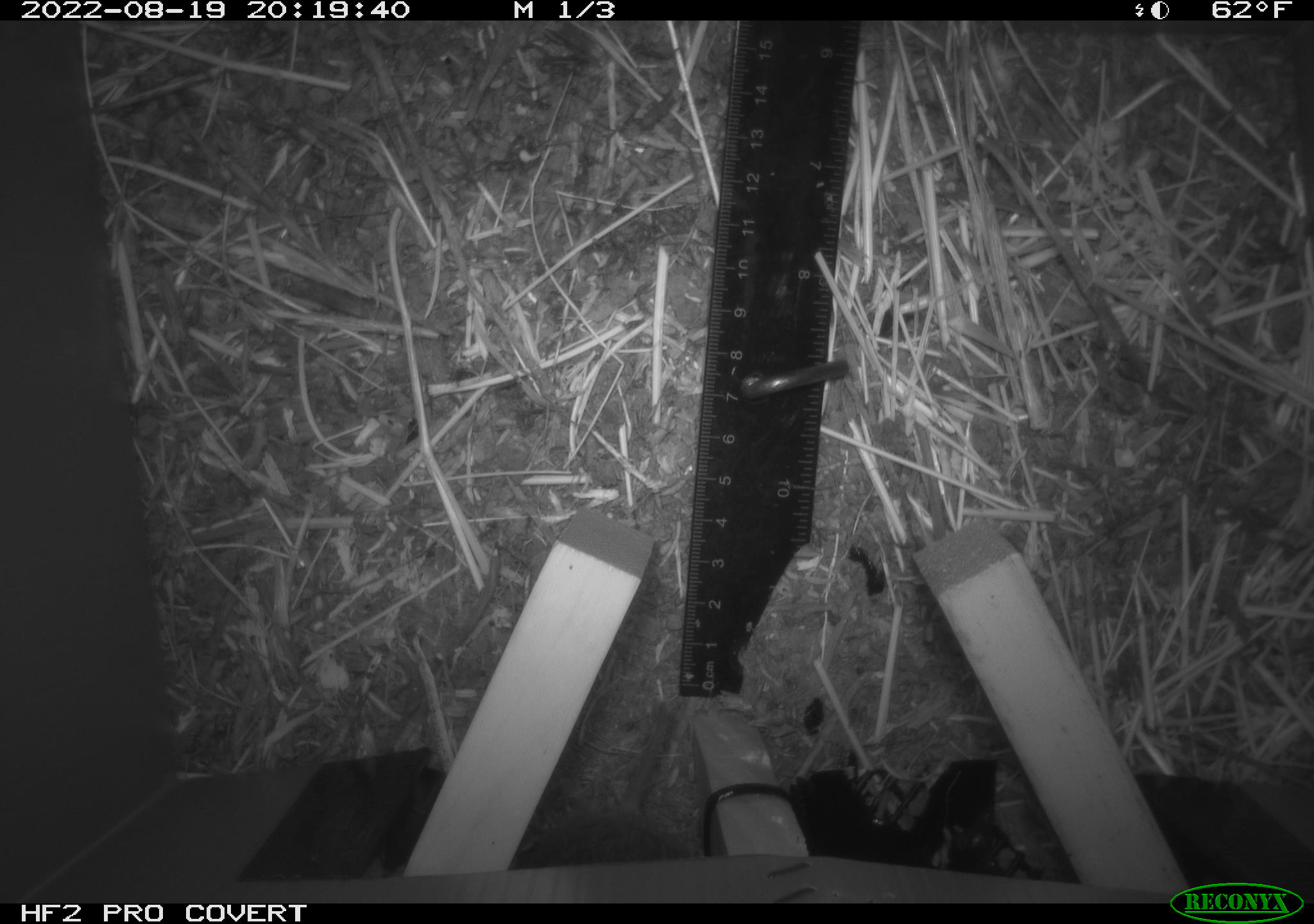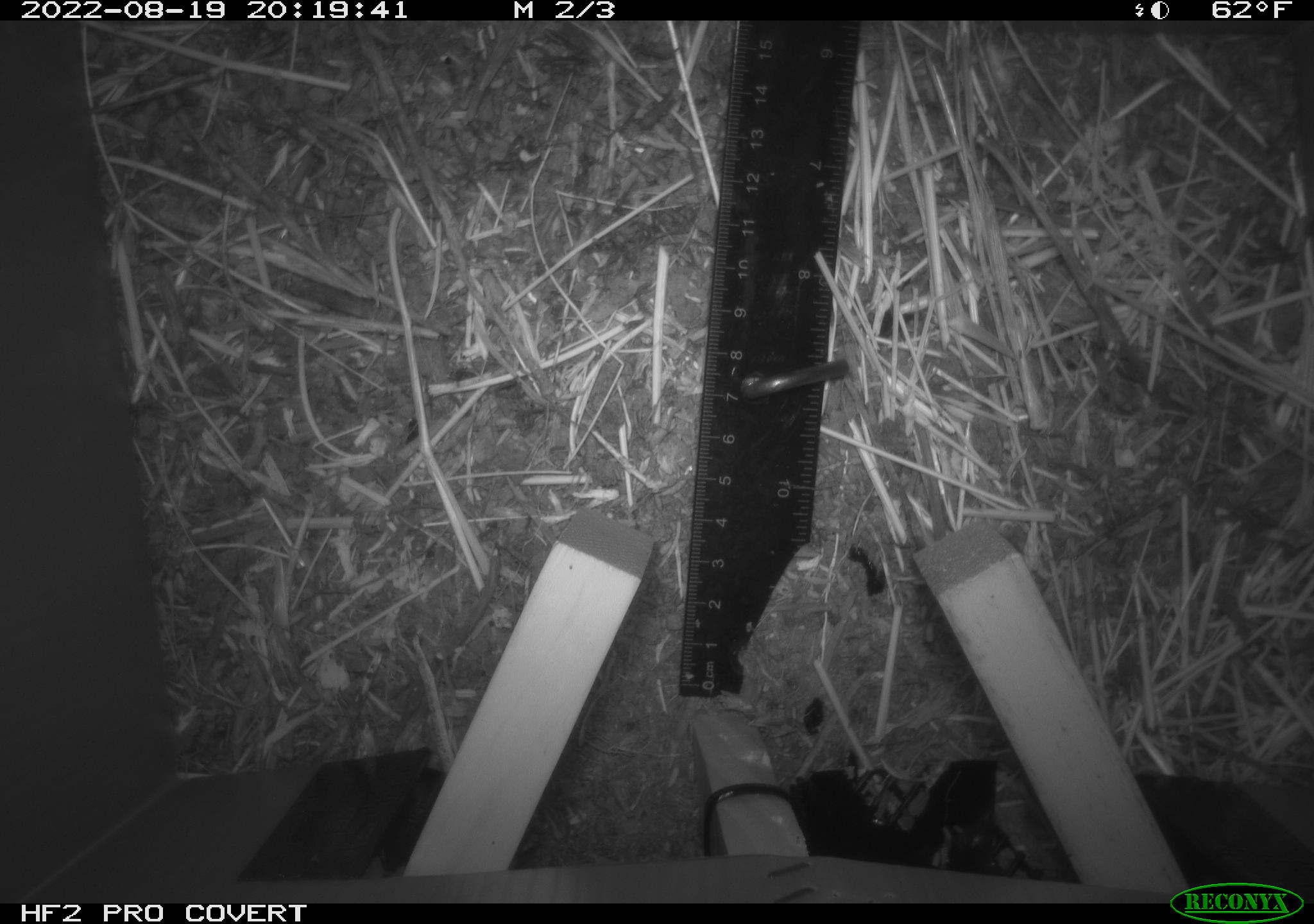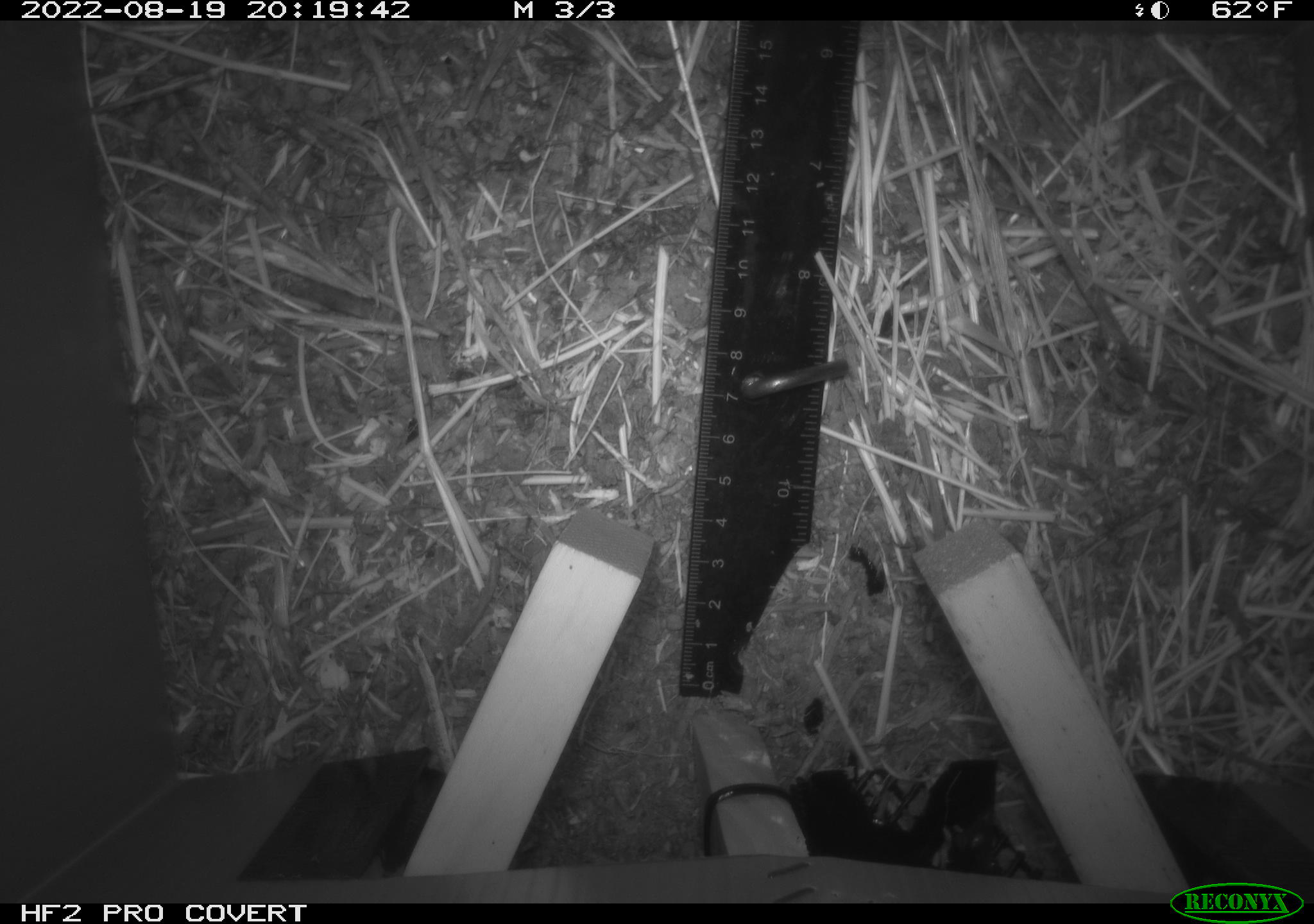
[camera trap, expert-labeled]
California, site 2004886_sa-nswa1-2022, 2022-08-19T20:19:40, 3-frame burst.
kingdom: Animalia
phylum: Chordata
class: Mammalia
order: Rodentia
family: Cricetidae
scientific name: Cricetidae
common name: hamsters, voles, lemmings, and allies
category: cricetidae family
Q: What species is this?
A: Cricetidae family (hamsters, voles, lemmings, and allies) (Cricetidae).